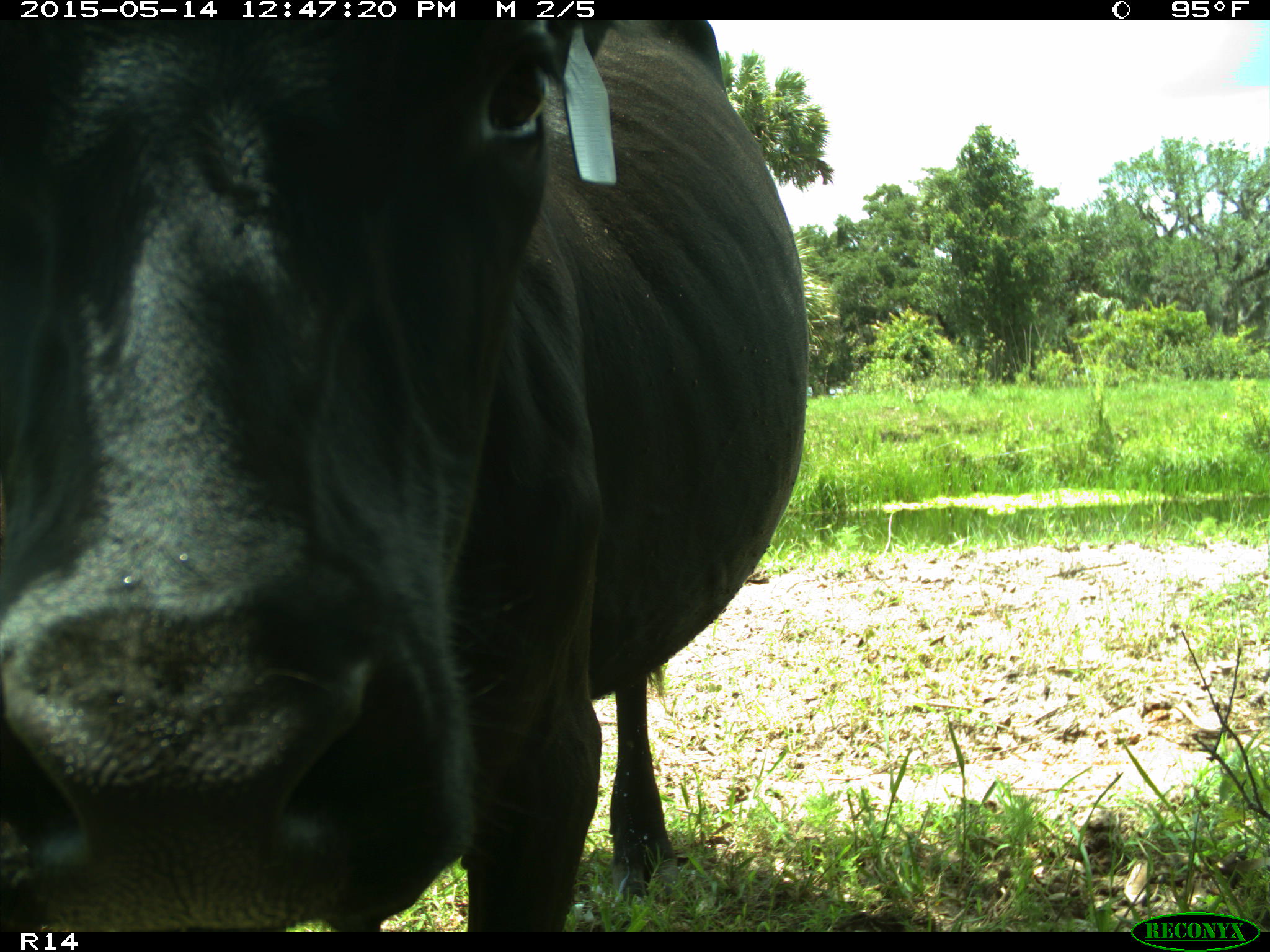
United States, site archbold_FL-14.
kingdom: Animalia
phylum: Chordata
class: Mammalia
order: Artiodactyla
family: Bovidae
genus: Bos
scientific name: Bos taurus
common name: domestic cow